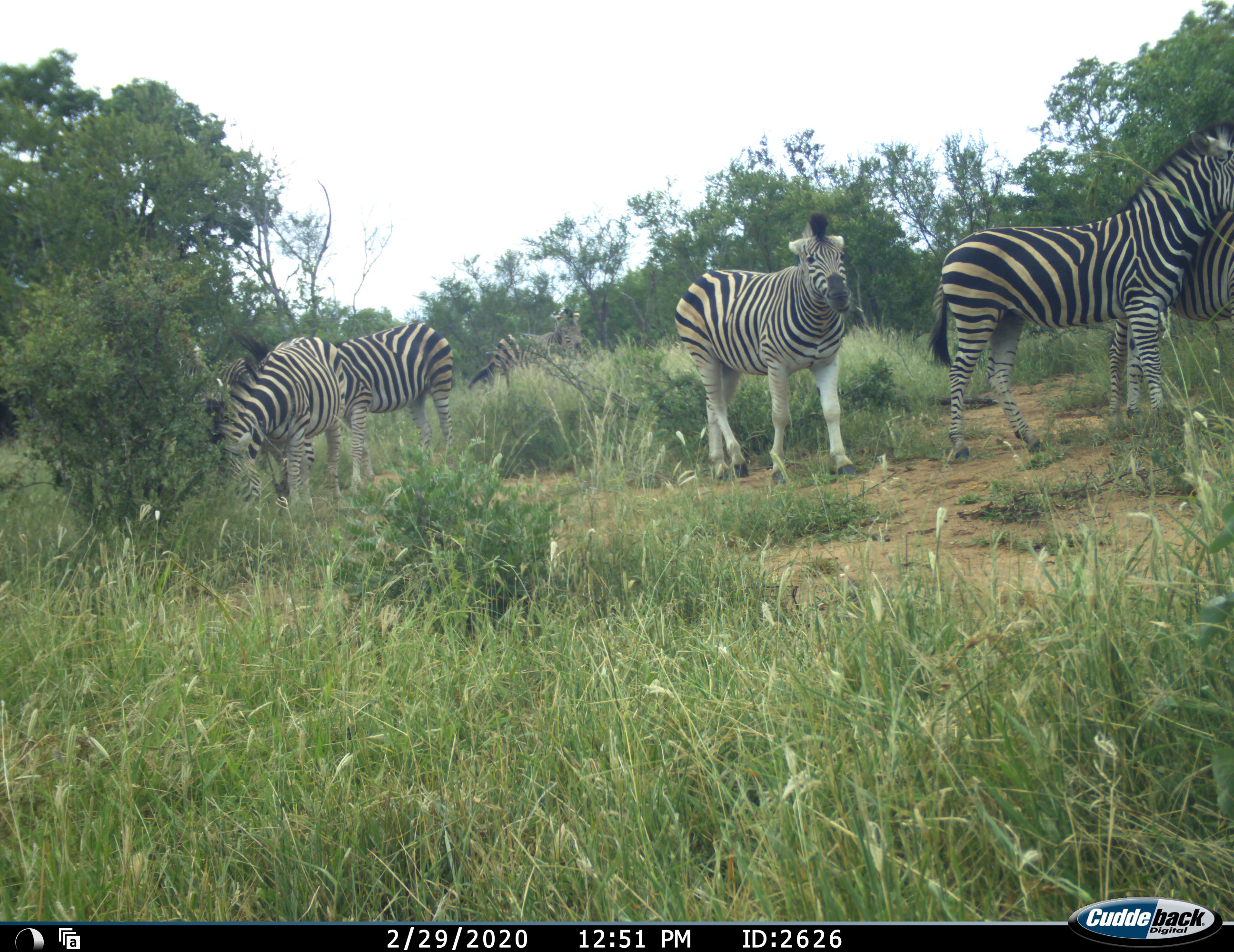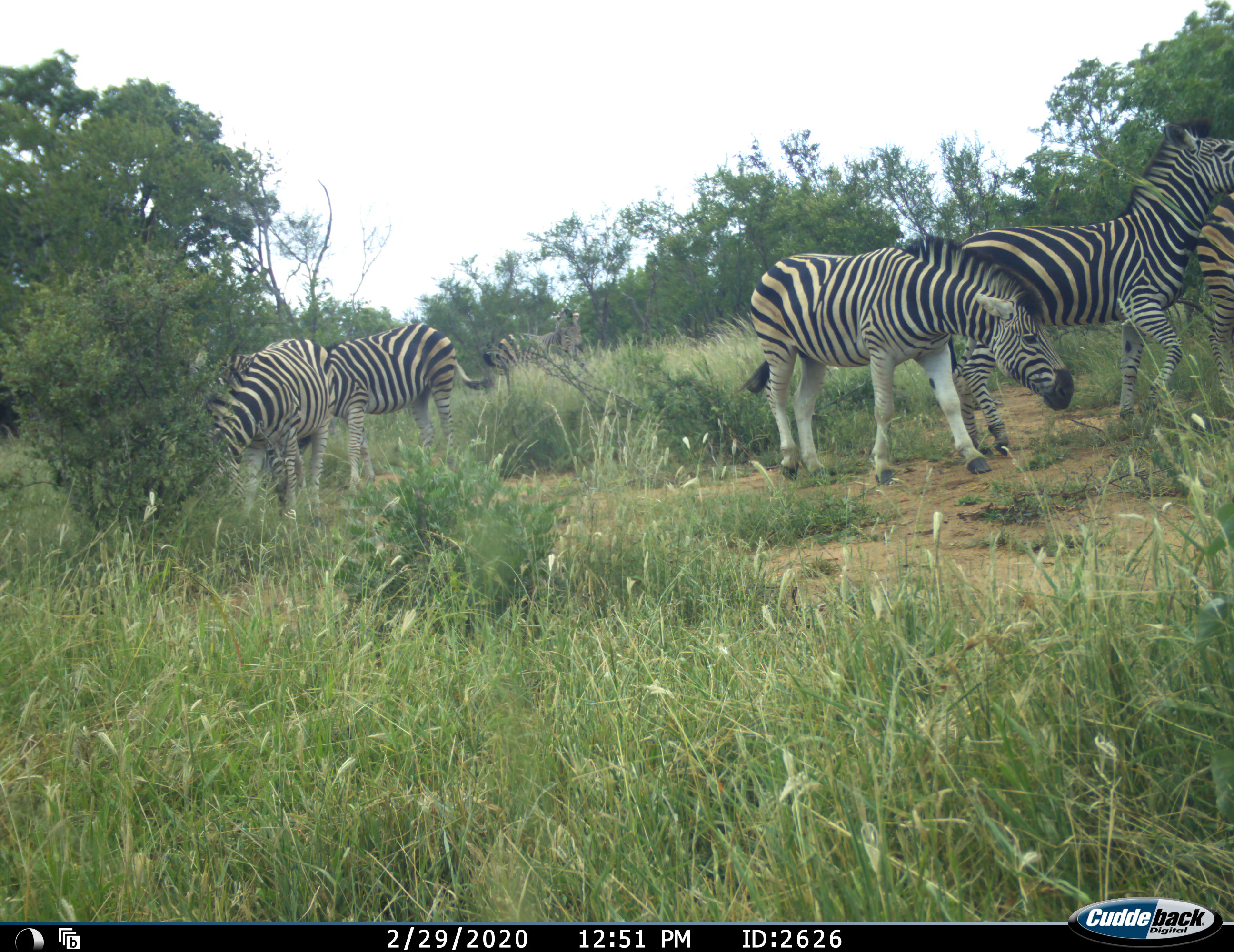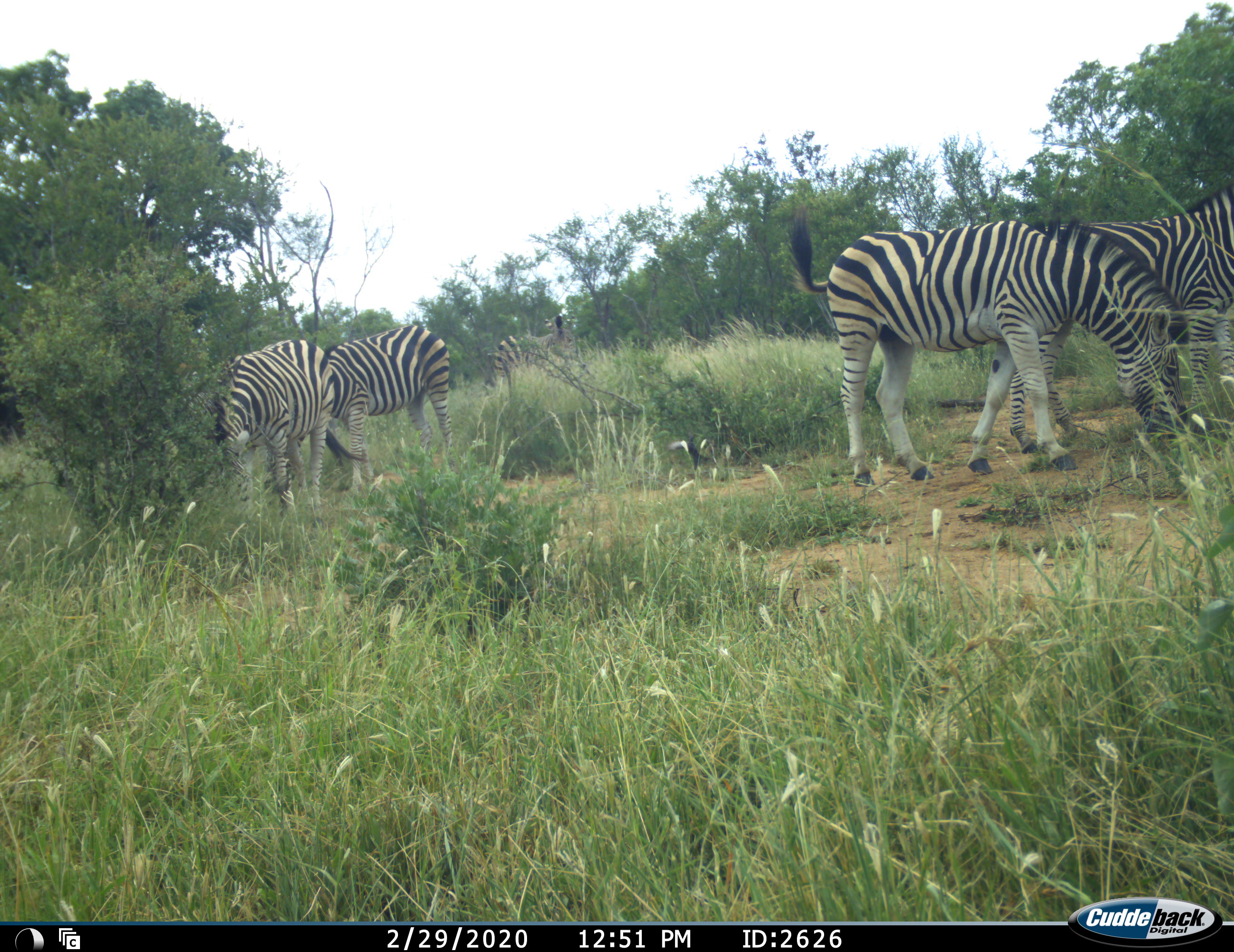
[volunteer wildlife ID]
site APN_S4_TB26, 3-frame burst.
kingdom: Animalia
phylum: Chordata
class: Mammalia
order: Perissodactyla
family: Equidae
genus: Equus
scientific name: Equus quagga burchellii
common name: burchell's zebra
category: zebraburchells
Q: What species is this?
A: Zebraburchells (burchell's zebra) (Equus quagga burchellii).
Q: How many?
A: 6.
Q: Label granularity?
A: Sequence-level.